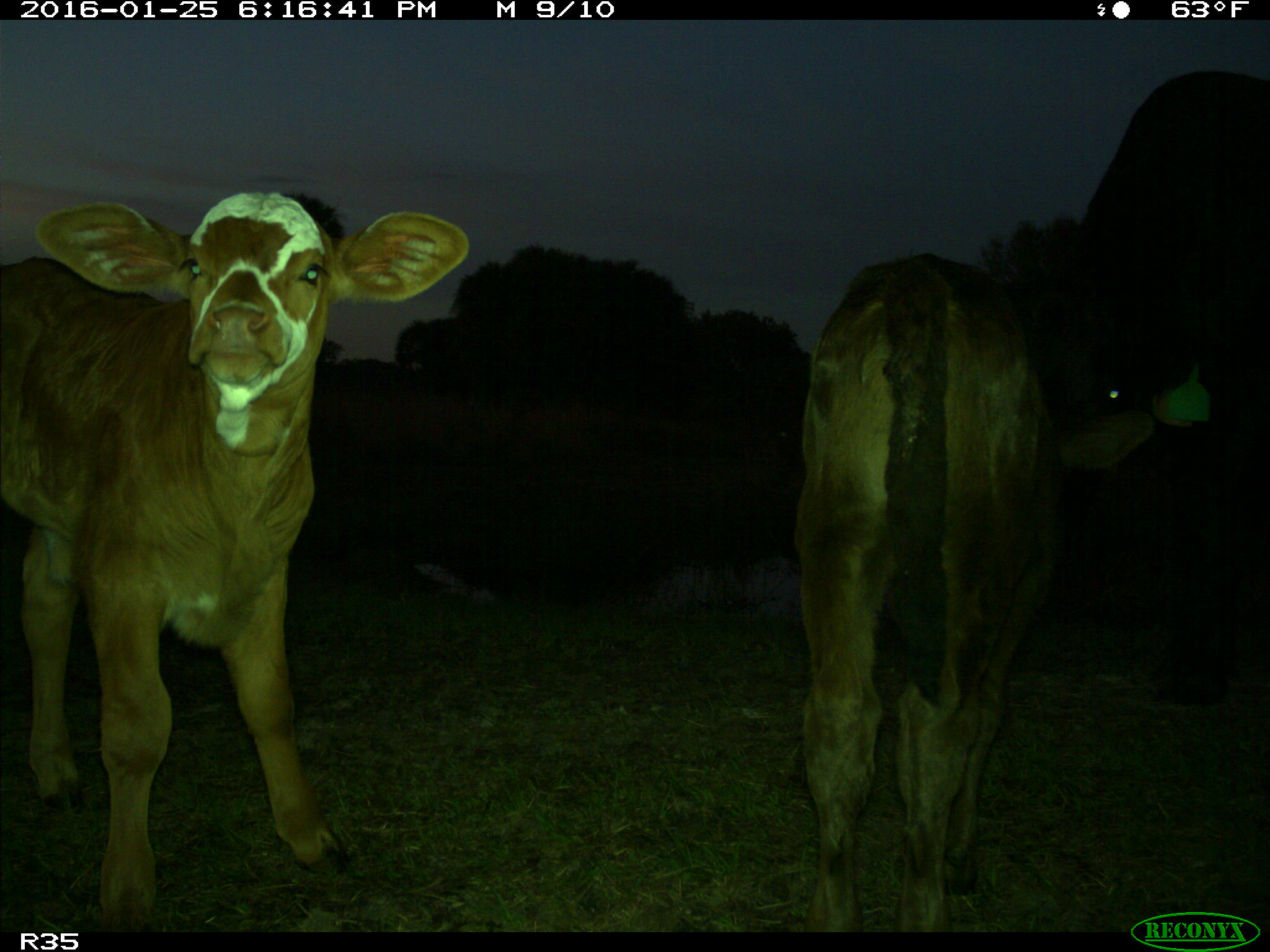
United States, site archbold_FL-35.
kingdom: Animalia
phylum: Chordata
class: Mammalia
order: Artiodactyla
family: Bovidae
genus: Bos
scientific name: Bos taurus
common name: domestic cow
Bos taurus (domestic cow).